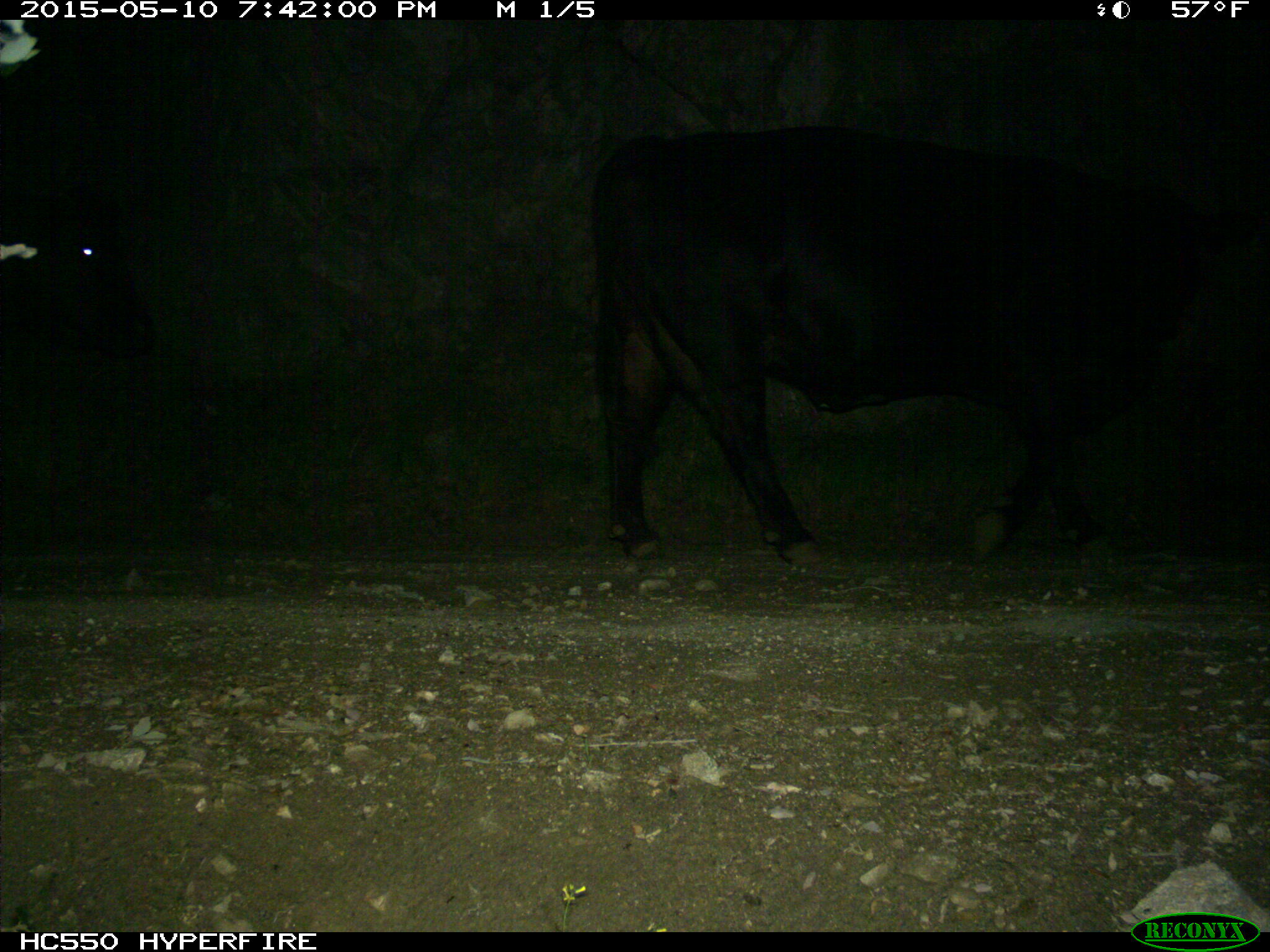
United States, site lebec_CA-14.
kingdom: Animalia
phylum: Chordata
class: Mammalia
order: Artiodactyla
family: Bovidae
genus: Bos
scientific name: Bos taurus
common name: domestic cow